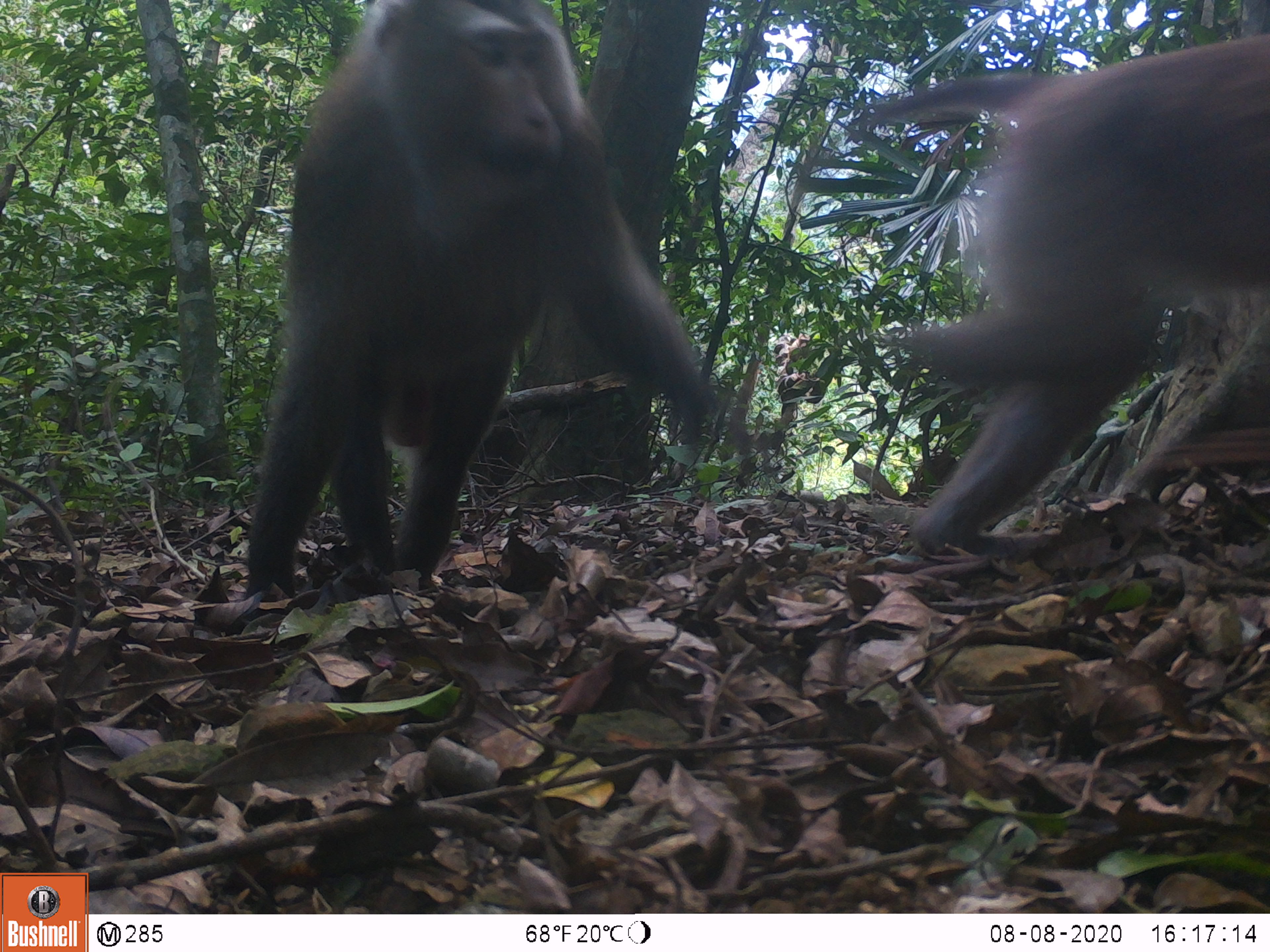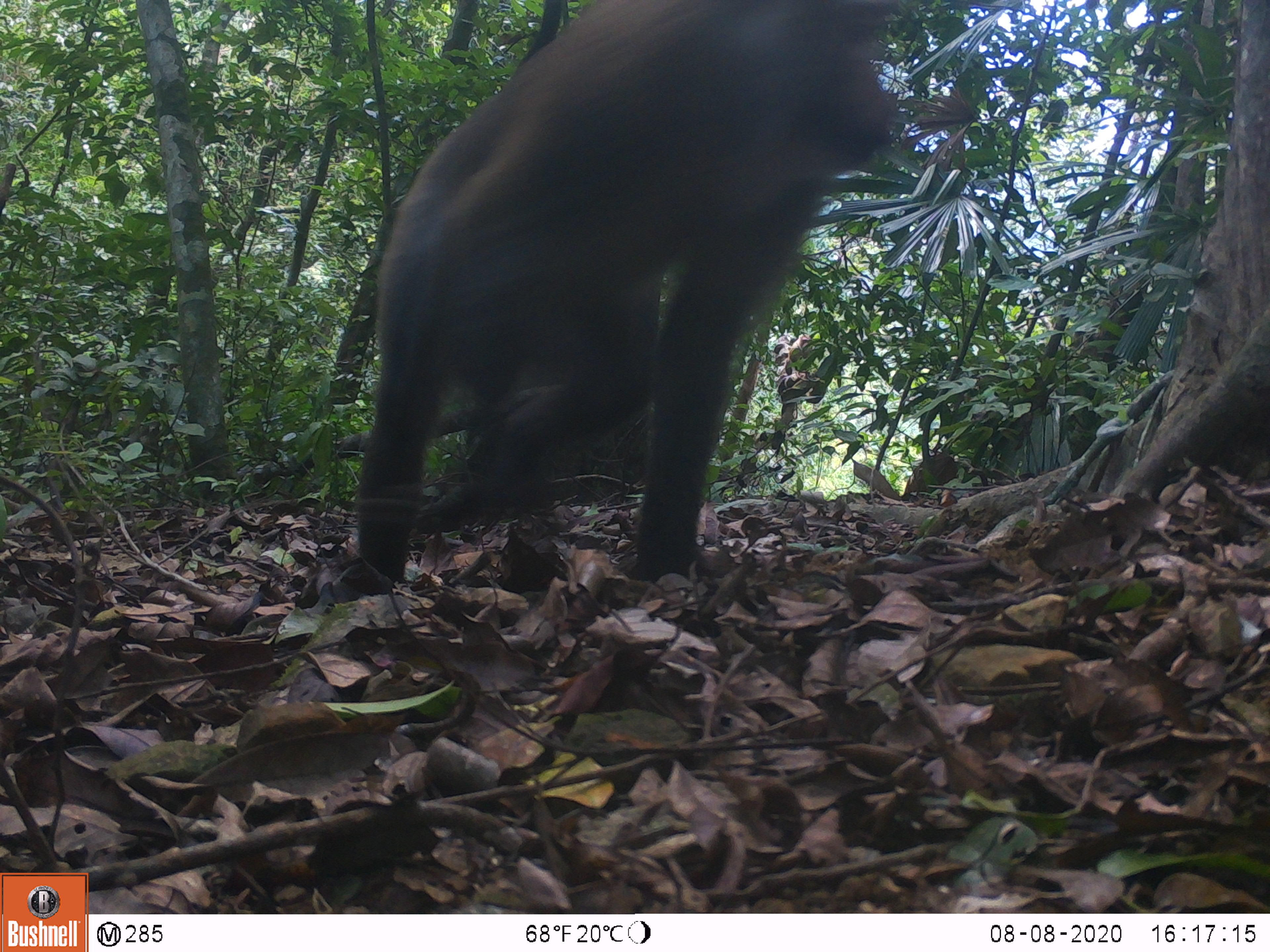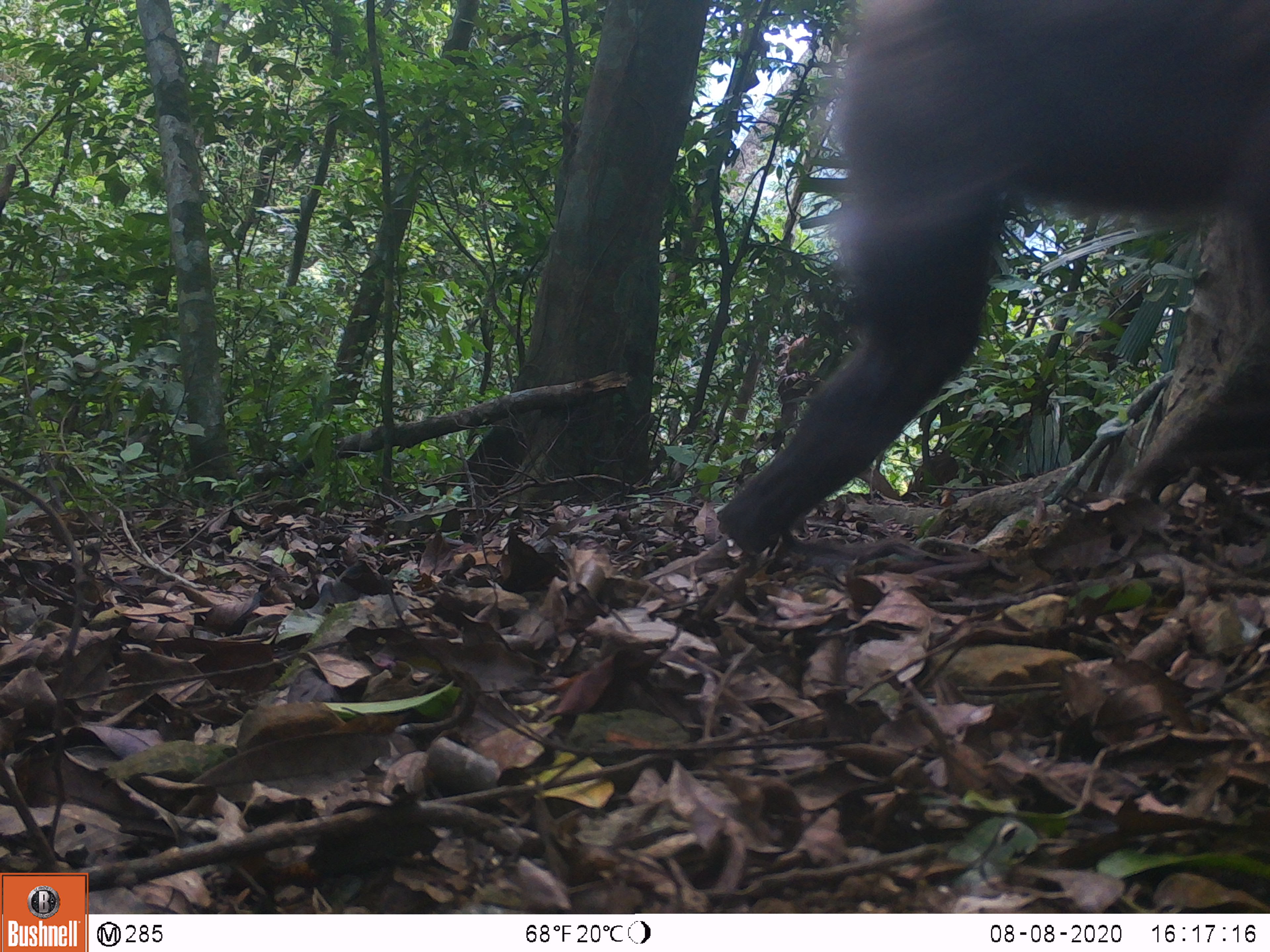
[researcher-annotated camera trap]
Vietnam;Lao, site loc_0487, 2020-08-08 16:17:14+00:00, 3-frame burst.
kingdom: Animalia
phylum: Chordata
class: Mammalia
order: Primates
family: Cercopithecidae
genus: Macaca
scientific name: Macaca nemestrina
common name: pig-tailed macaque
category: pig tailed macaque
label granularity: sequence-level